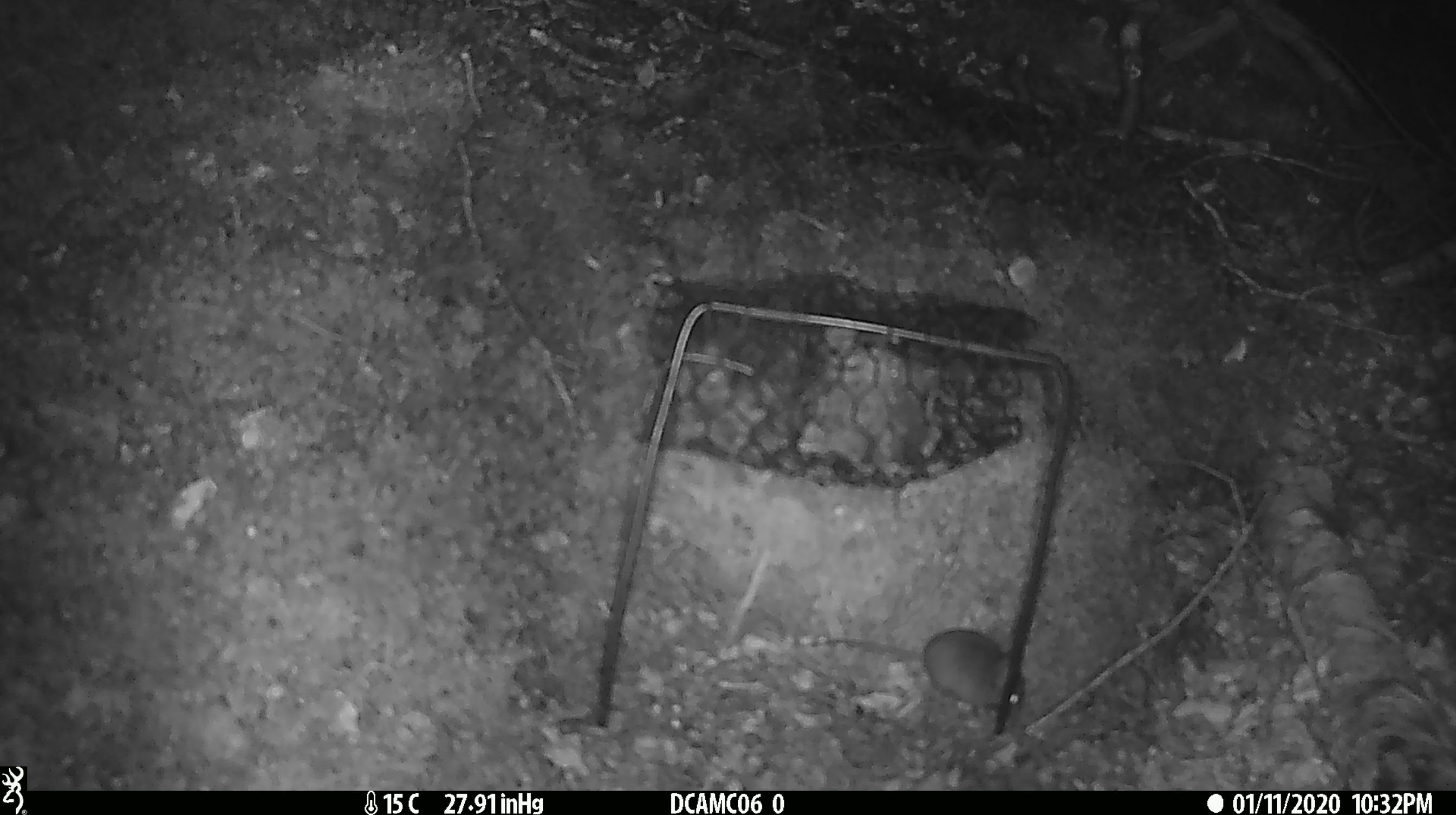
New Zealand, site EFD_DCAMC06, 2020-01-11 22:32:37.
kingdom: Animalia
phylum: Chordata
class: Mammalia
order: Rodentia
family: Muridae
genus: Mus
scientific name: Mus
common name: mouse